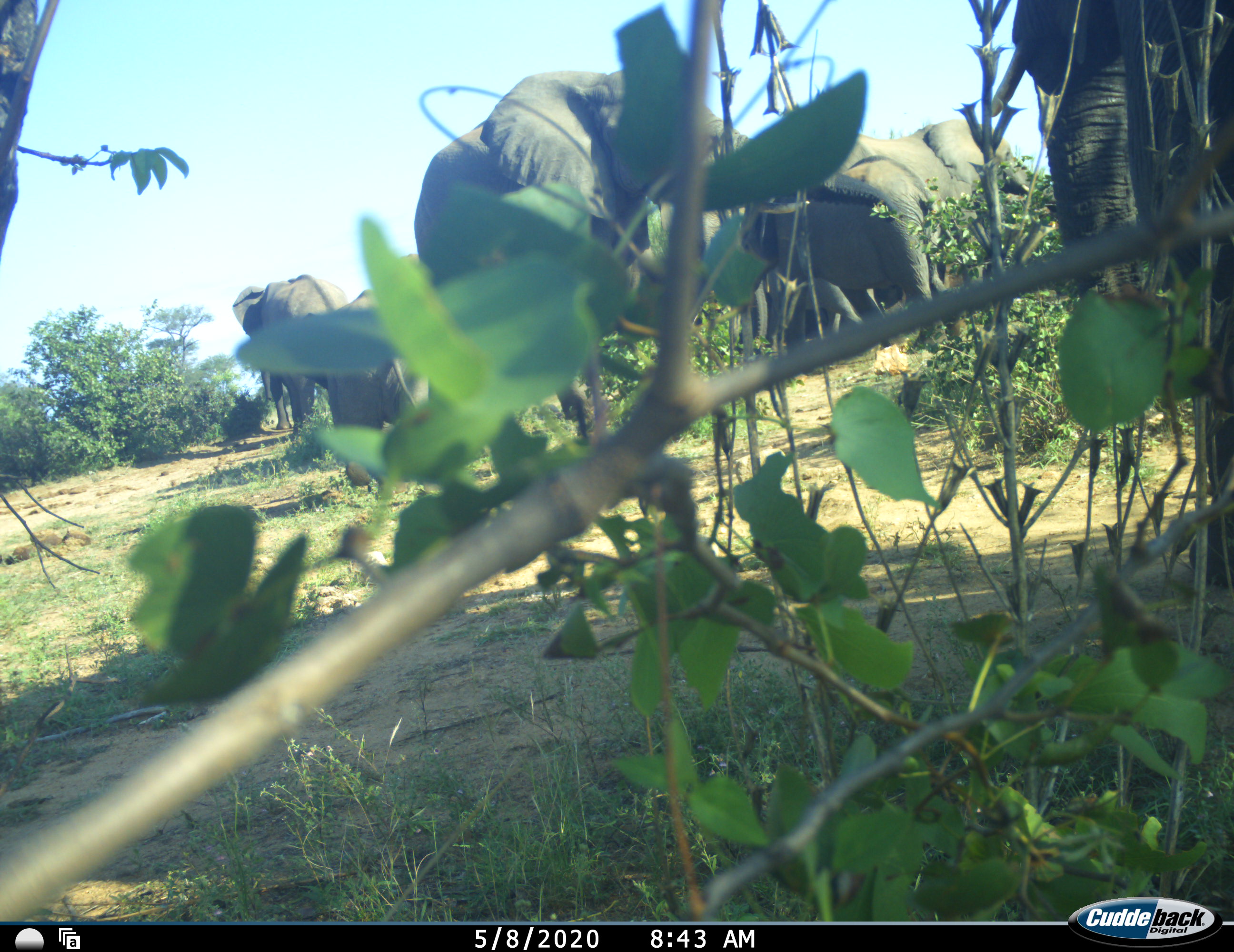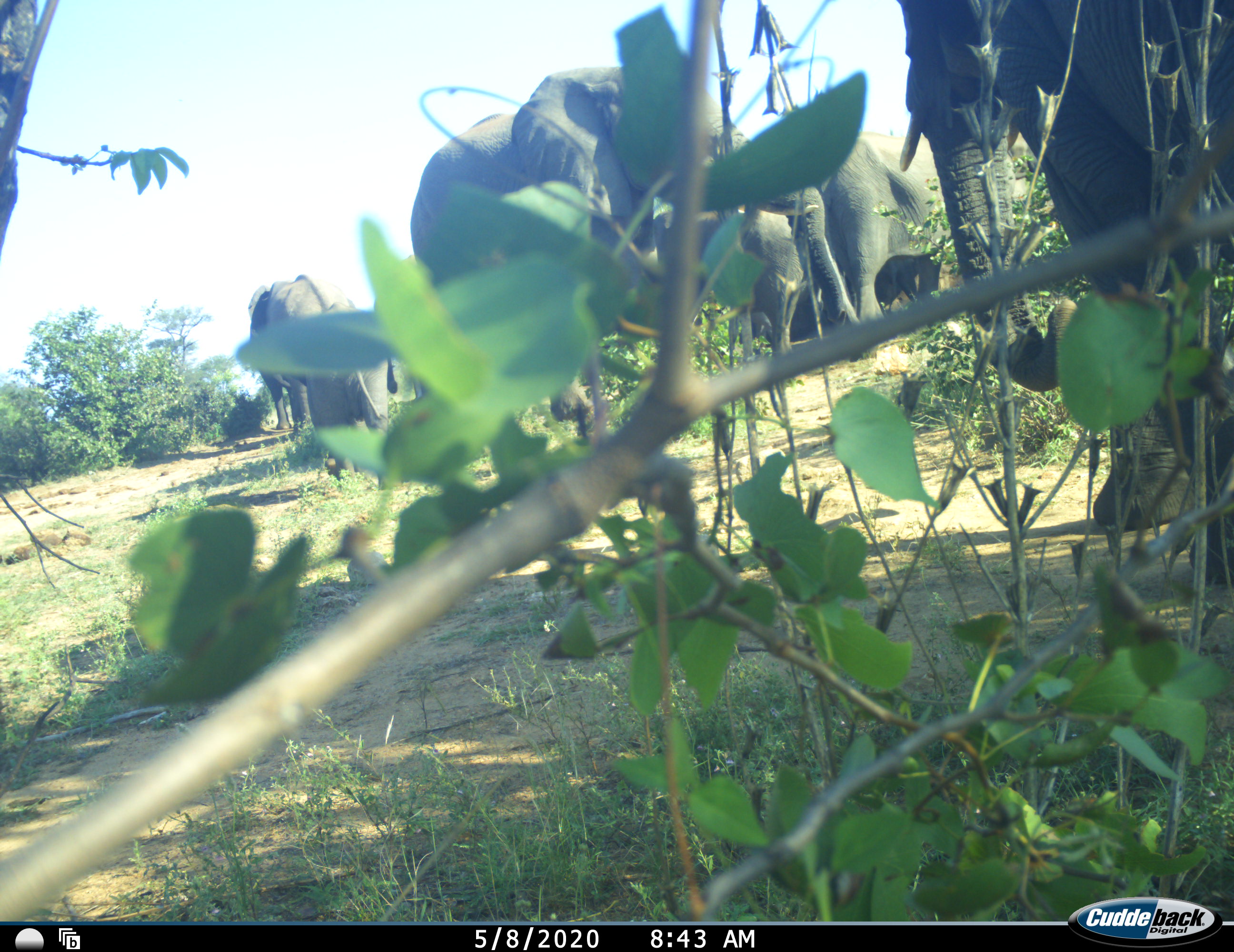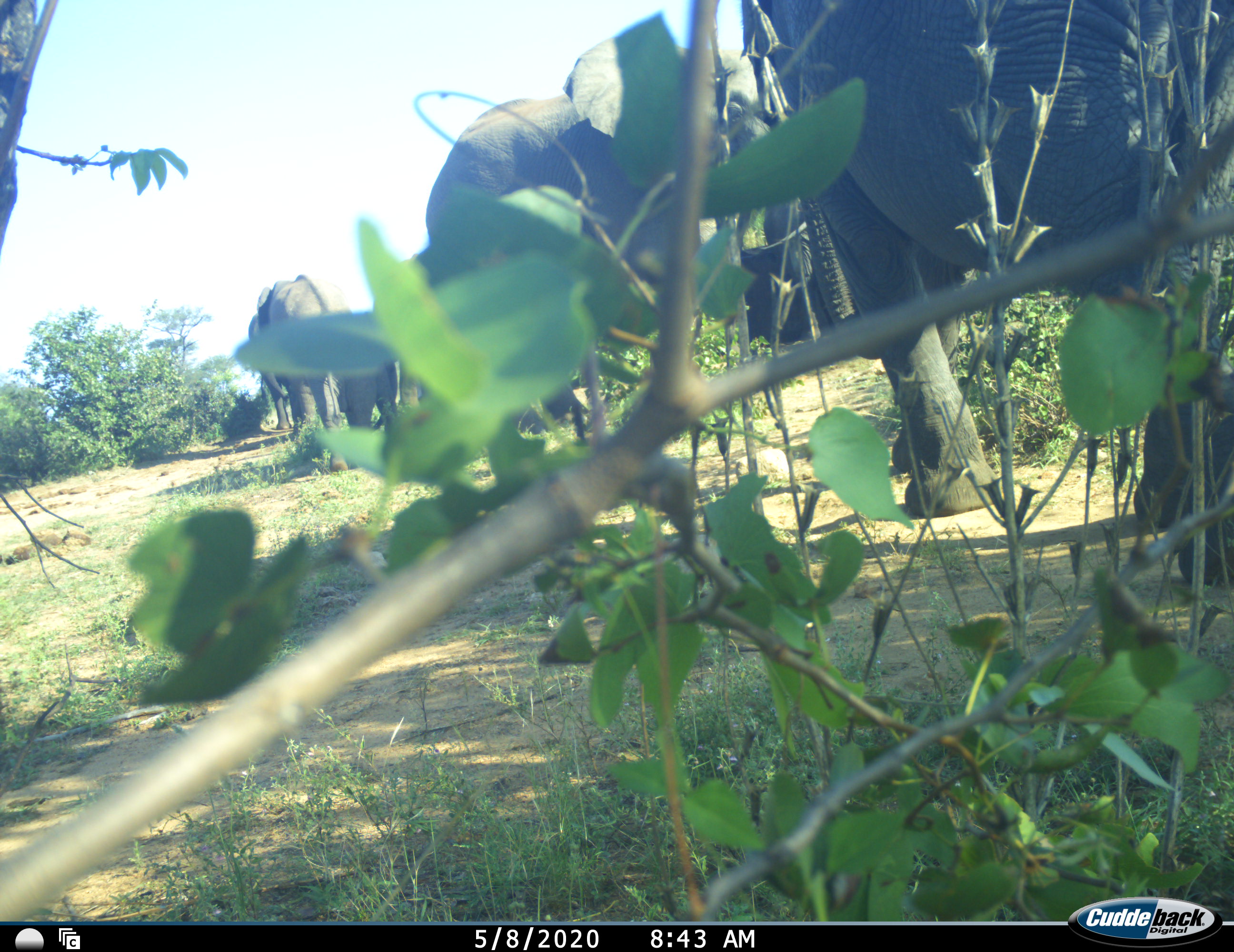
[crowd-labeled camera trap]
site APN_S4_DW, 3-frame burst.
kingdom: Animalia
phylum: Chordata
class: Mammalia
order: Proboscidea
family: Elephantidae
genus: Loxodonta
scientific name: Loxodonta africana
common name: african bush elephant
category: elephant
Elephant (african bush elephant) (Loxodonta africana), count 7. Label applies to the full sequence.